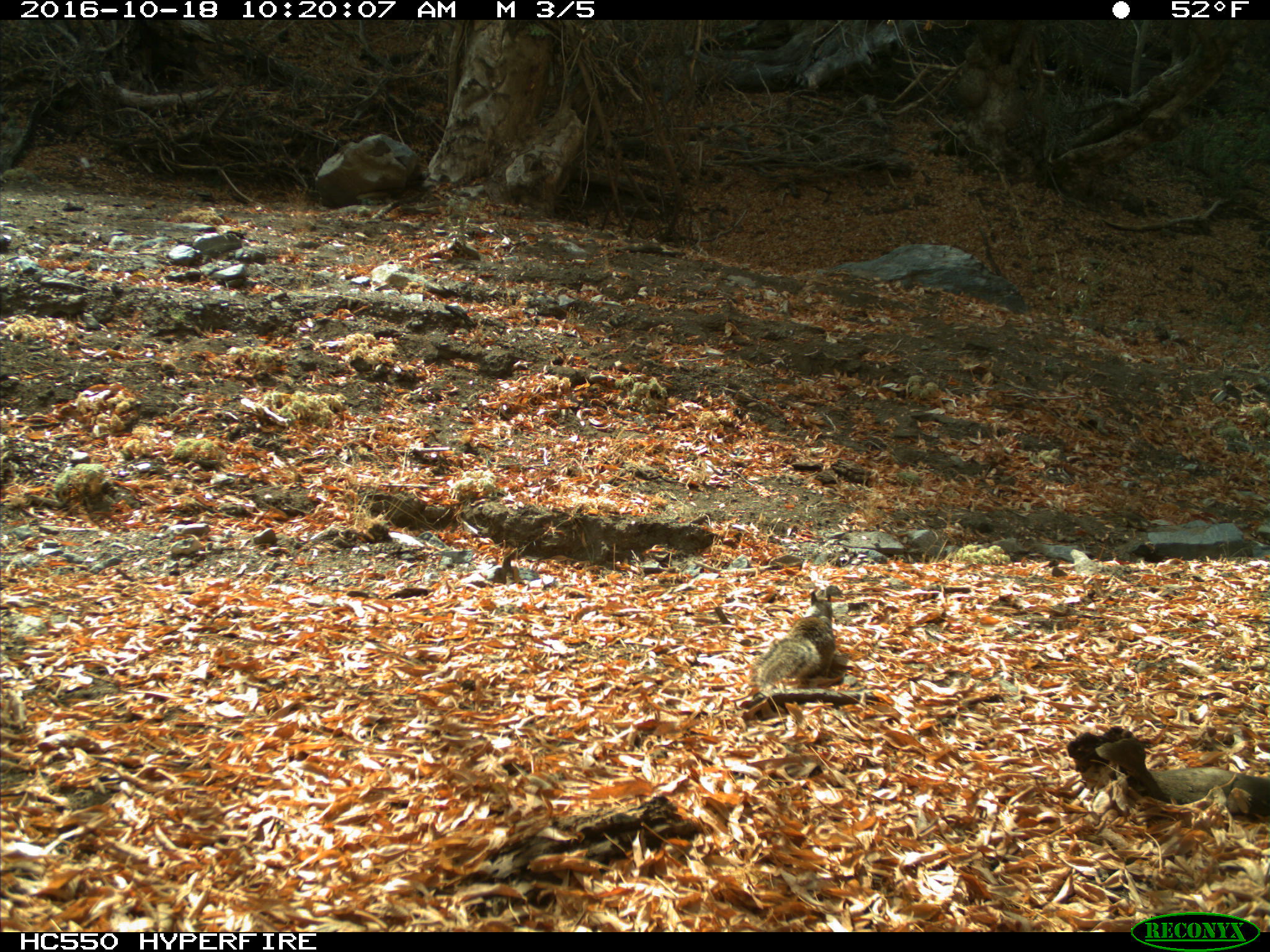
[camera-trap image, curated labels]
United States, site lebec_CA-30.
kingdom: Animalia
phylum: Chordata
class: Mammalia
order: Rodentia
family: Sciuridae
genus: Otospermophilus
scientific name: Otospermophilus beecheyi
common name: california ground squirrel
Otospermophilus beecheyi (california ground squirrel).